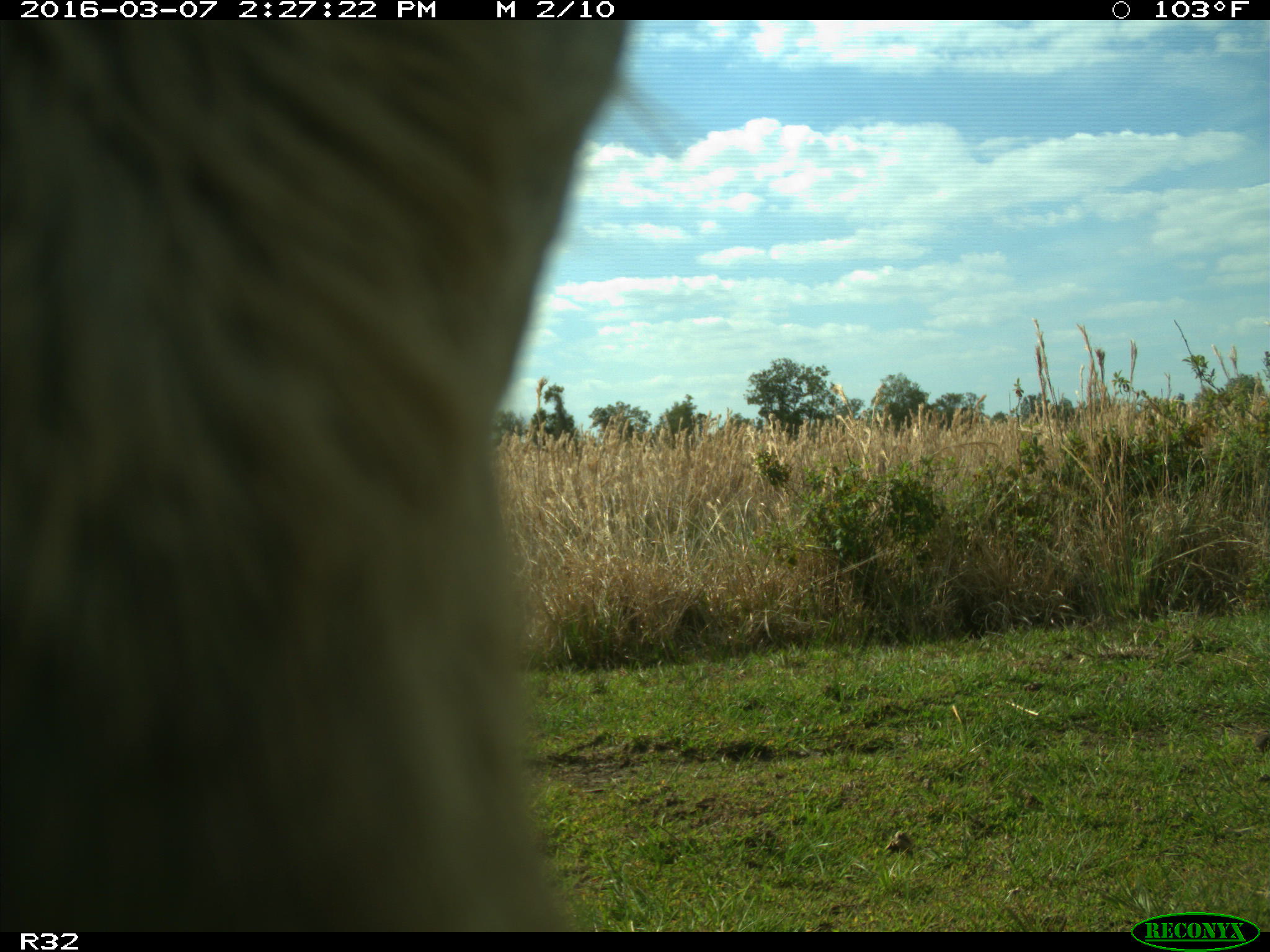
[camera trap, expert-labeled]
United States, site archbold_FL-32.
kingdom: Animalia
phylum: Chordata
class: Mammalia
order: Artiodactyla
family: Bovidae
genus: Bos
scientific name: Bos taurus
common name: domestic cow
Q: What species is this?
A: Bos taurus (domestic cow).